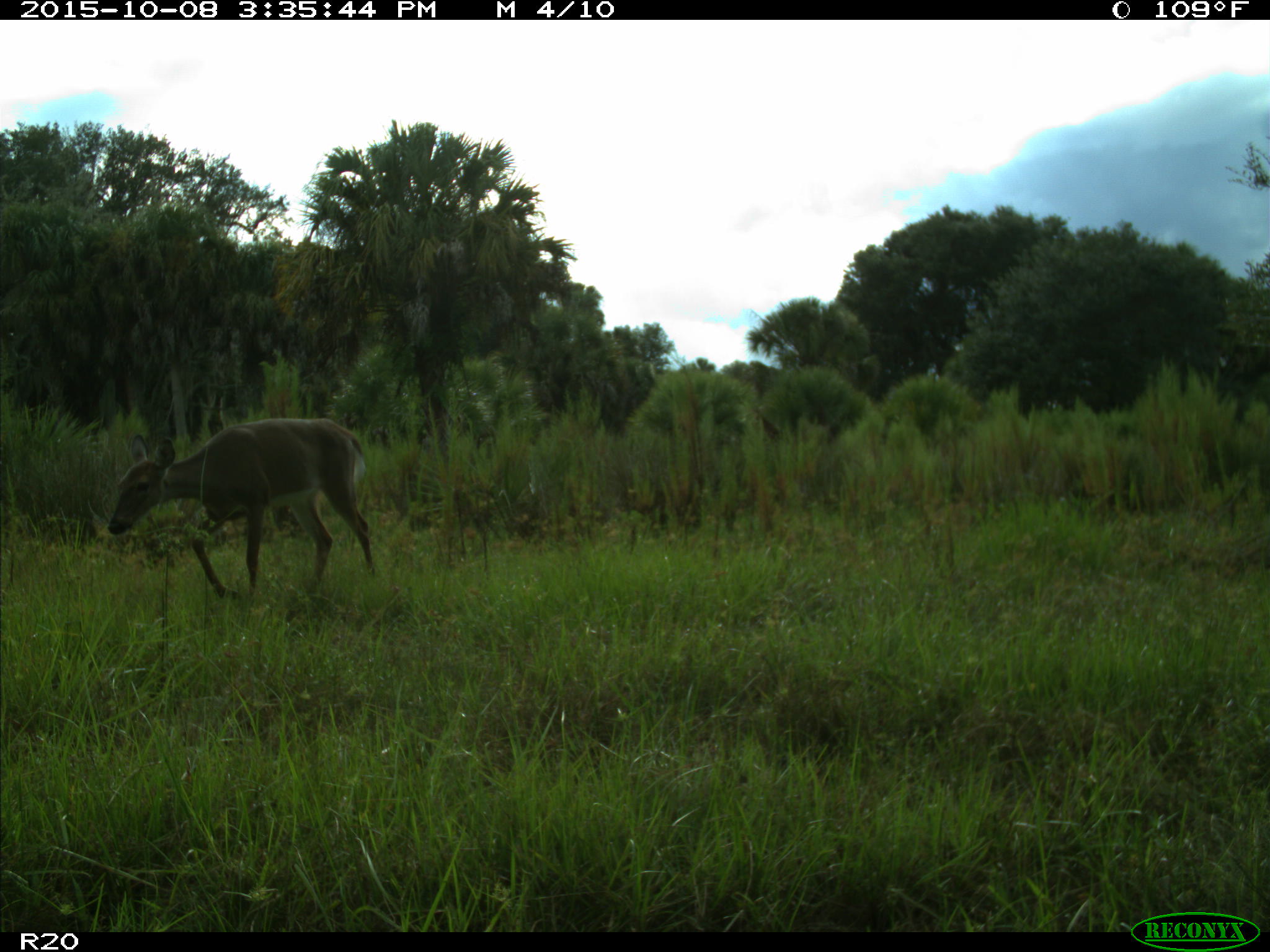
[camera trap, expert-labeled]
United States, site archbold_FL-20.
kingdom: Animalia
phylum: Chordata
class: Mammalia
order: Artiodactyla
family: Cervidae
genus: Odocoileus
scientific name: Odocoileus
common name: deer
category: unidentified deer